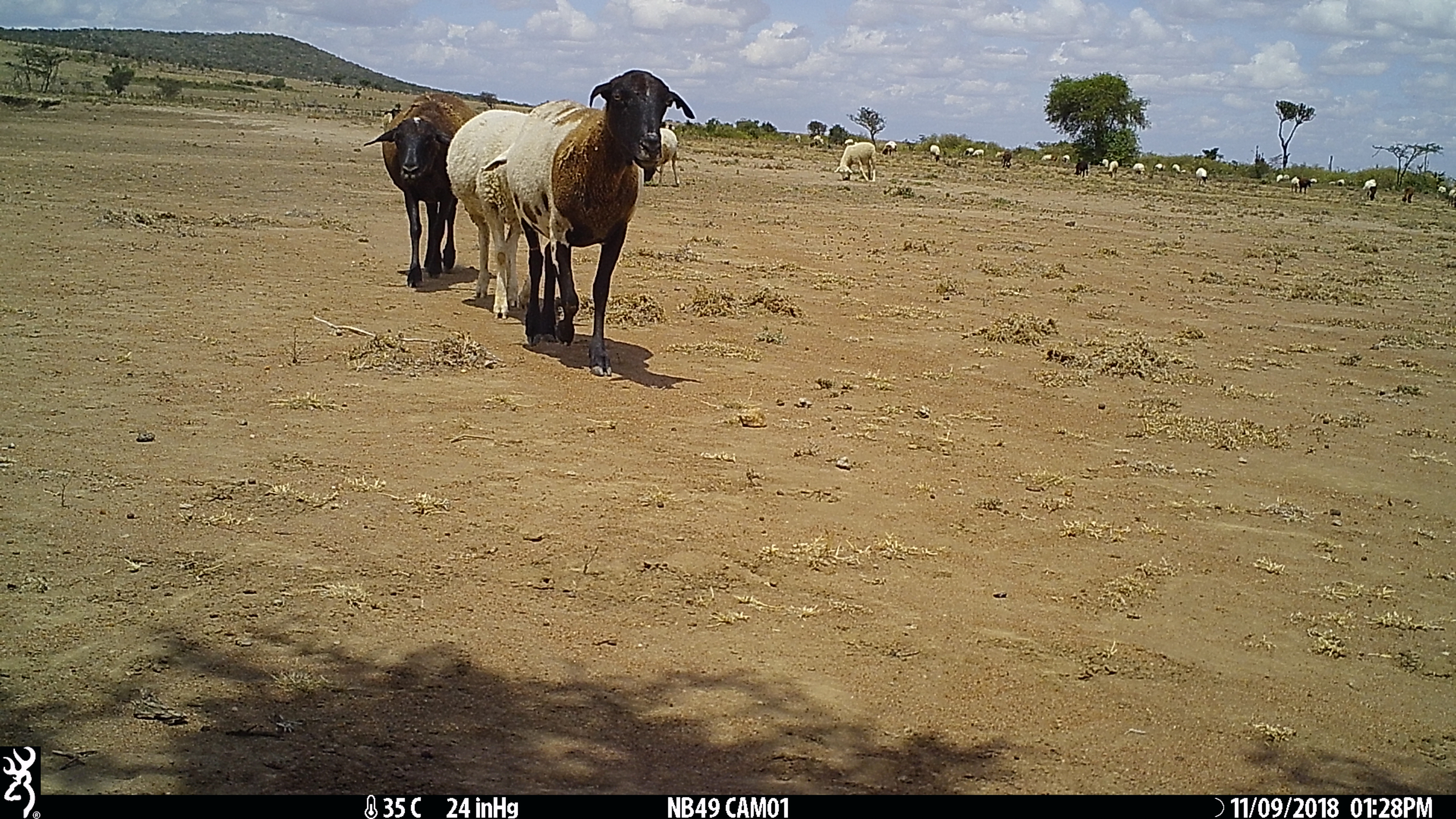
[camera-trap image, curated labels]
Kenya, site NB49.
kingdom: Animalia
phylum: Chordata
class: Mammalia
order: Artiodactyla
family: Bovidae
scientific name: Bovidae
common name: sheep or goat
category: shoat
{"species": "shoat (sheep or goat) (Bovidae)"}